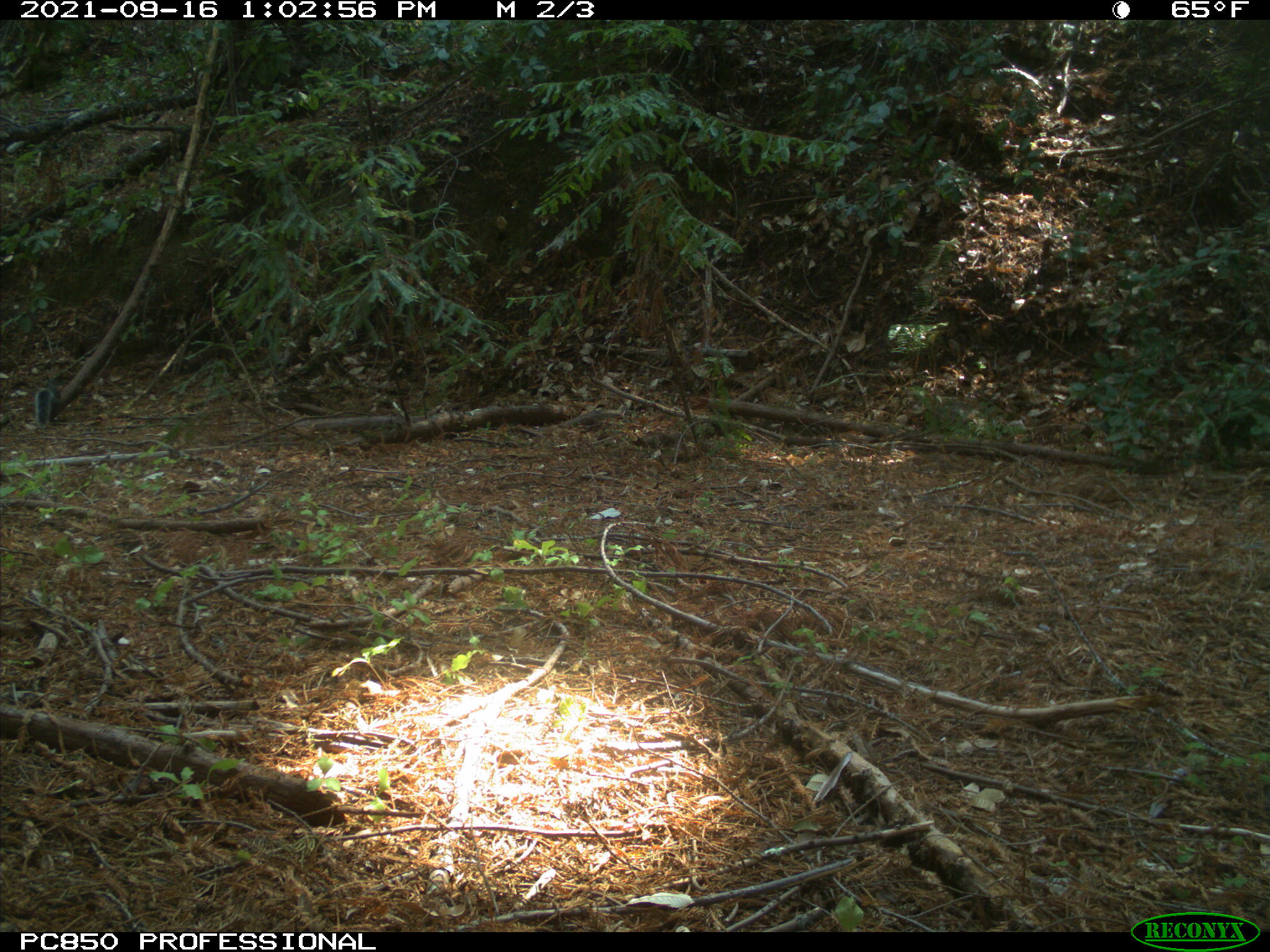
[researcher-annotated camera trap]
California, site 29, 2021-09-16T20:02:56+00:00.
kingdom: Animalia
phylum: Chordata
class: Mammalia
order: Rodentia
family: Sciuridae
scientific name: Sciuridae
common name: squirrel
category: unknown squirrel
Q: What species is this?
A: Unknown squirrel (squirrel) (Sciuridae).